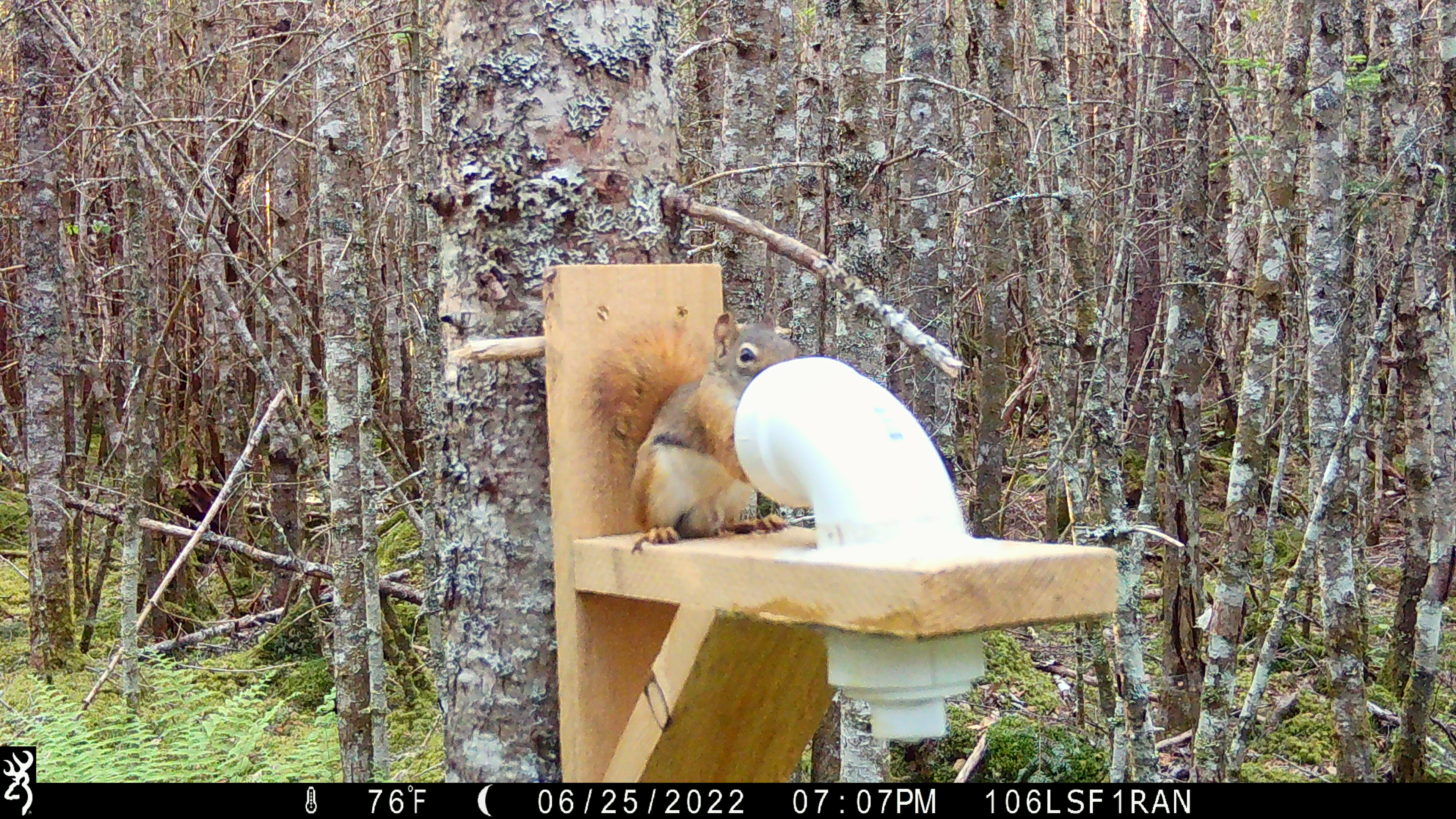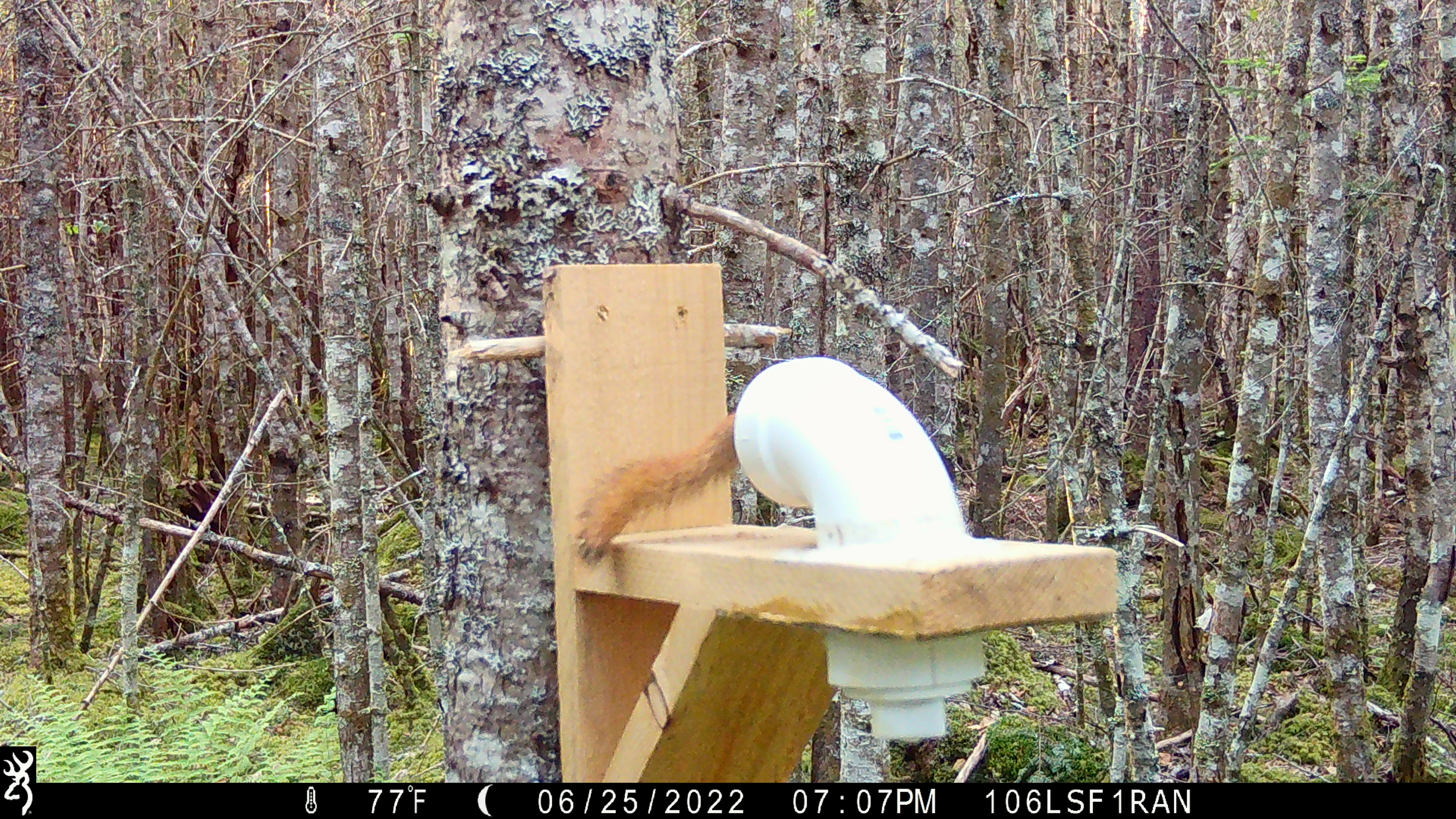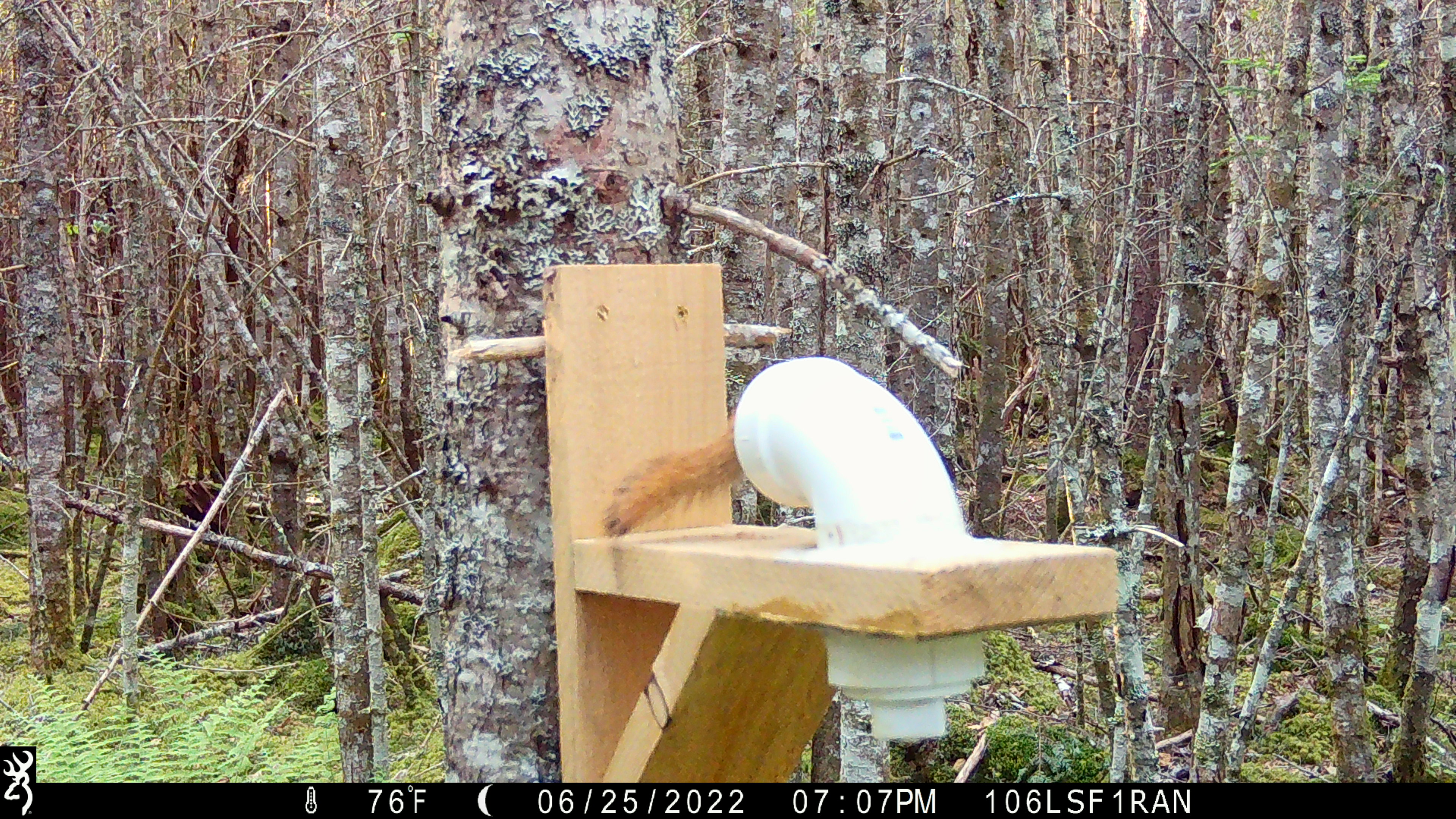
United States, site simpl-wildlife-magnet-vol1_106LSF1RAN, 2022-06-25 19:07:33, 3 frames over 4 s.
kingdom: Animalia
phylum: Chordata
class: Mammalia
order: Rodentia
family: Sciuridae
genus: Tamiasciurus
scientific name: Tamiasciurus hudsonicus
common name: red squirrel